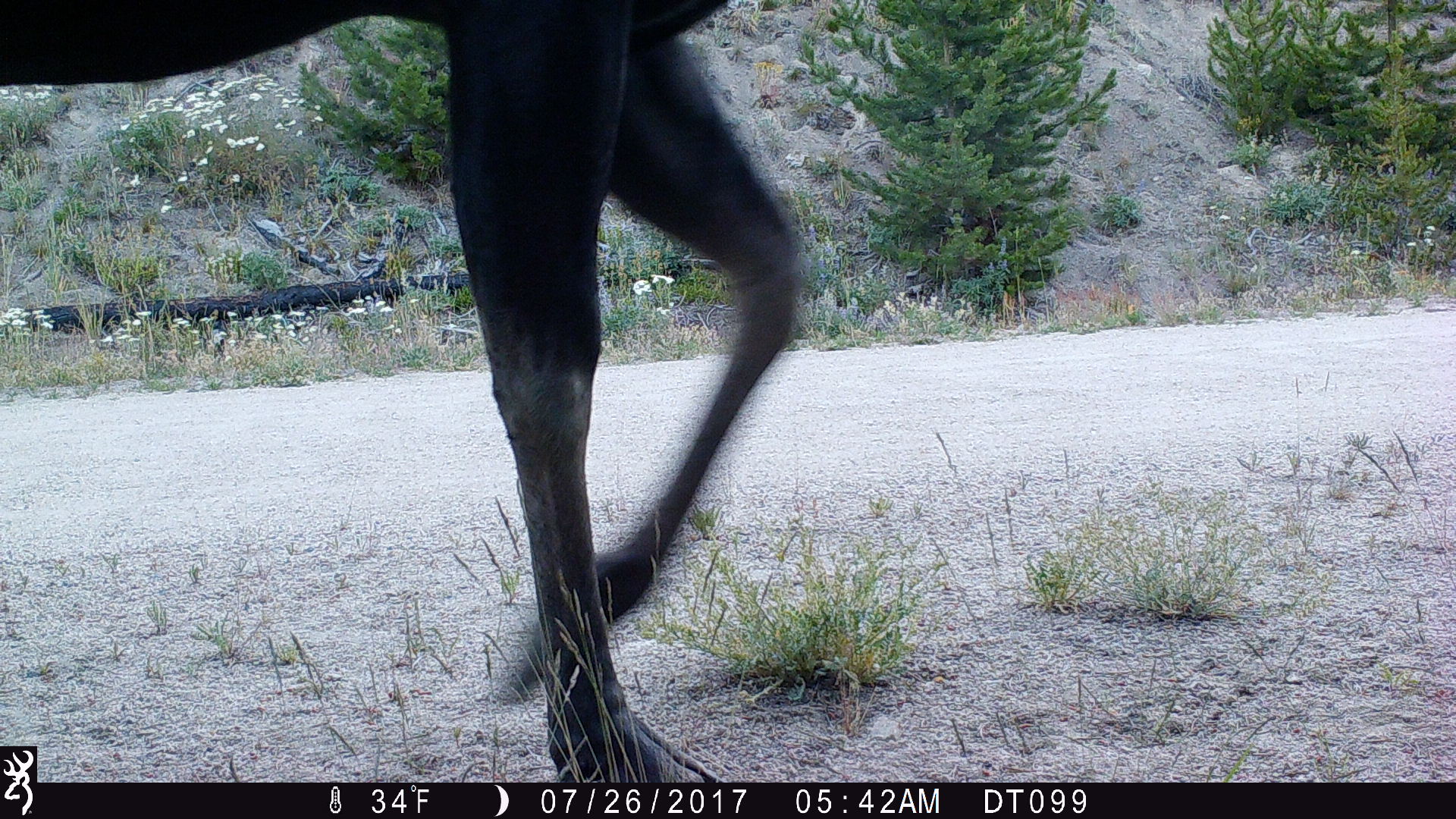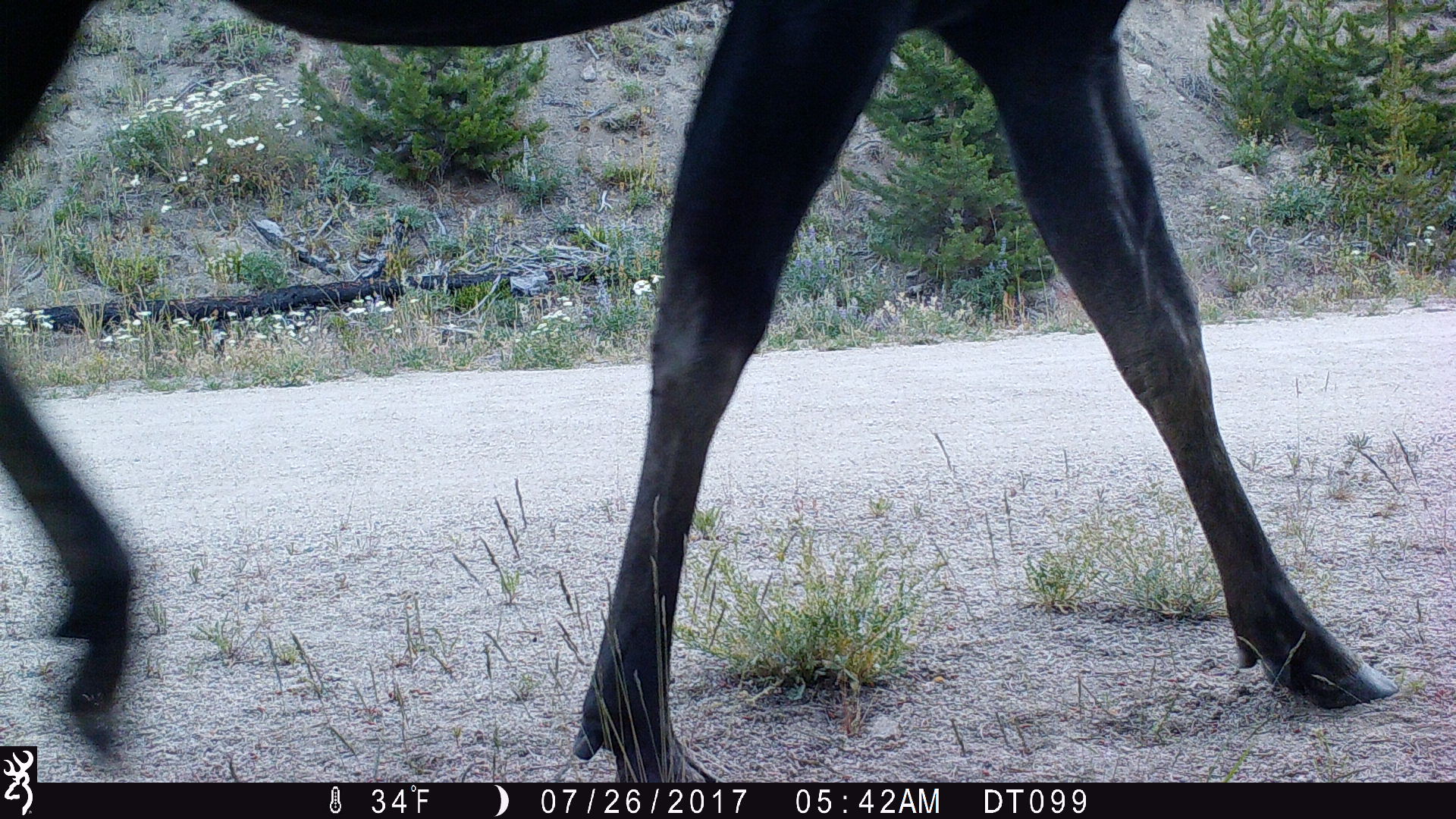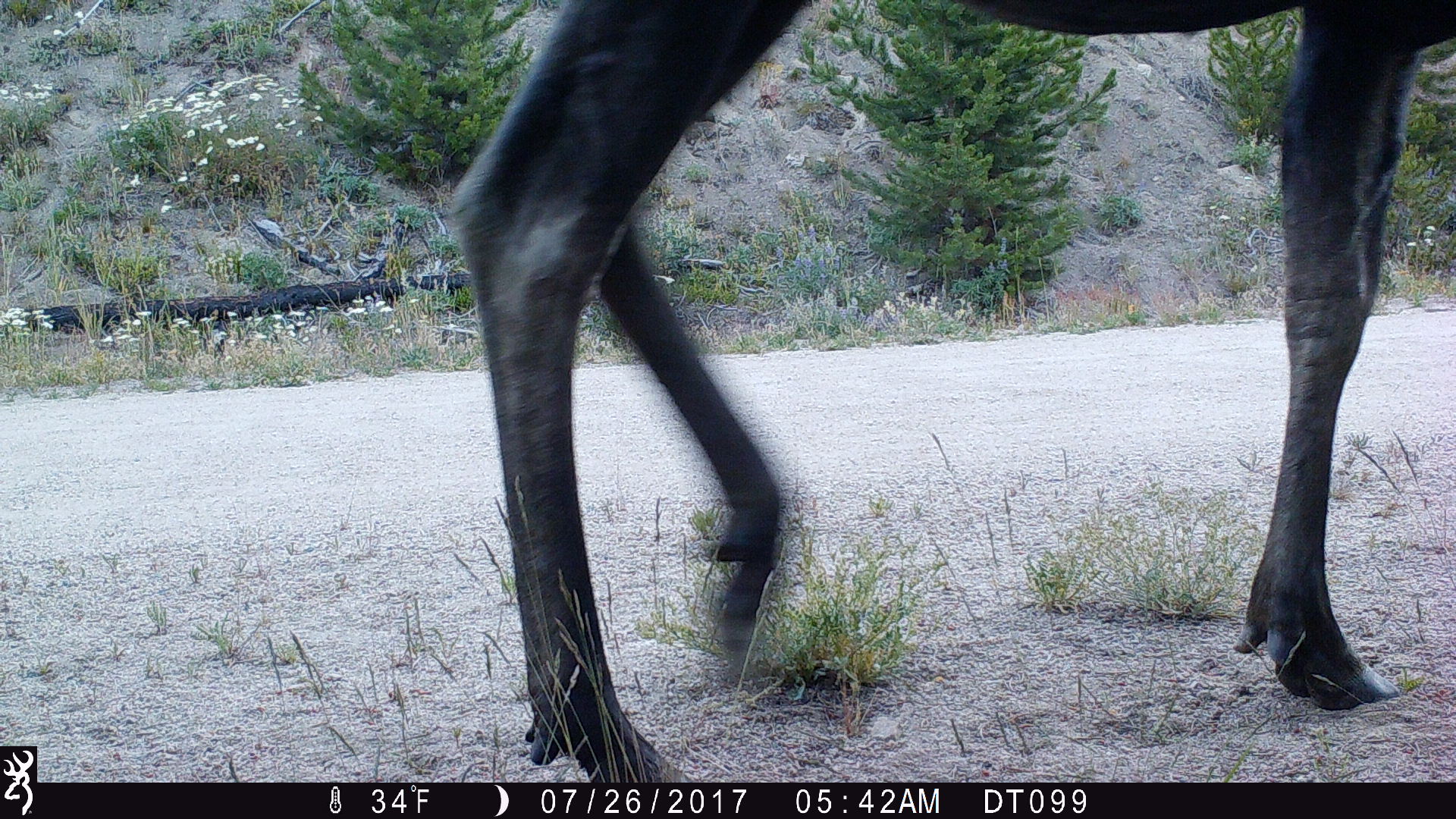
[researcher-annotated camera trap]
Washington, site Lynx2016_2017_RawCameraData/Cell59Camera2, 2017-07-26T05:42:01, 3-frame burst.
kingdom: Animalia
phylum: Chordata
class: Mammalia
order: Artiodactyla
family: Cervidae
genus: Alces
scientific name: Alces alces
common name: moose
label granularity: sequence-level